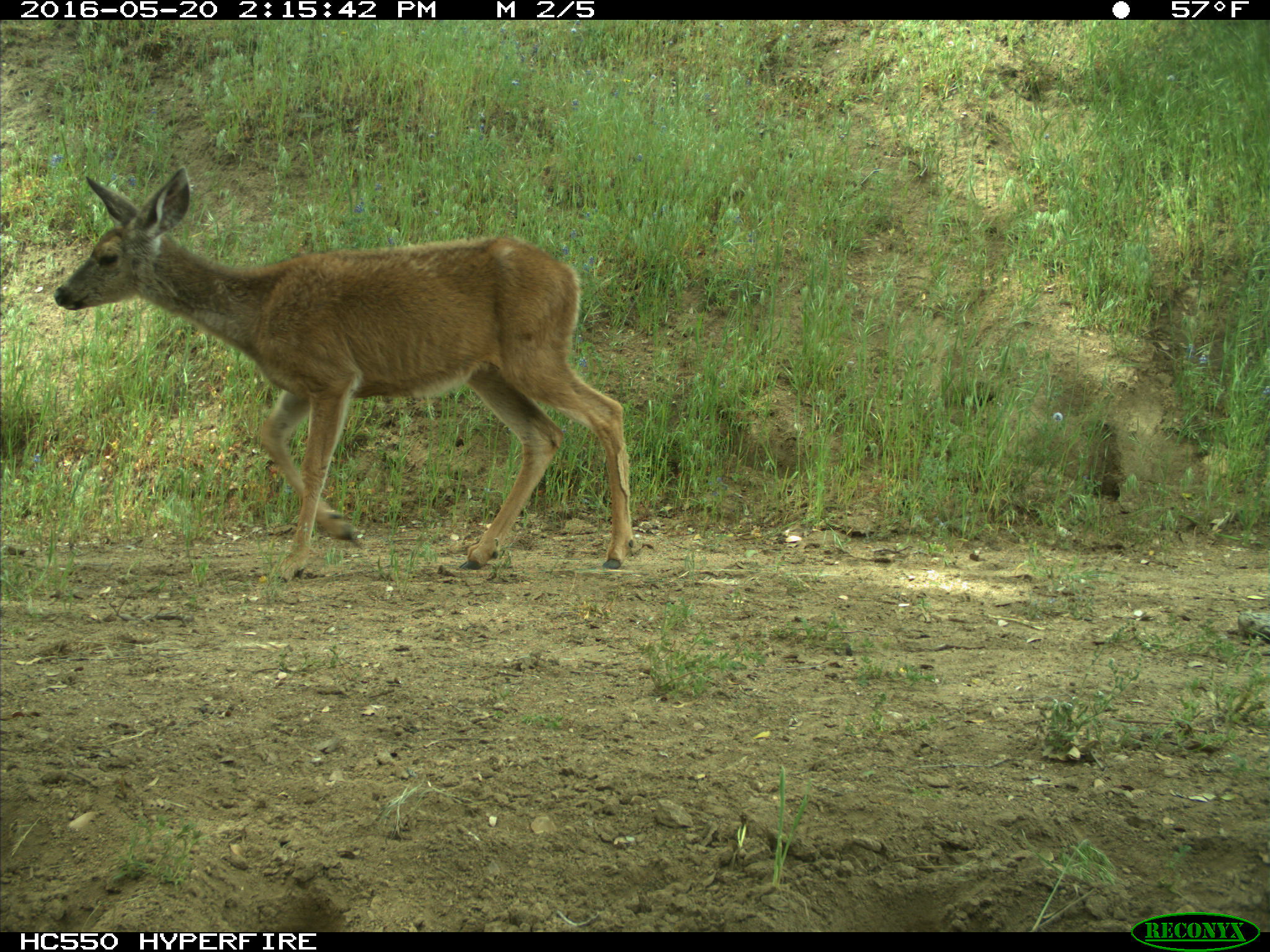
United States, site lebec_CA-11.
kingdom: Animalia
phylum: Chordata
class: Mammalia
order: Artiodactyla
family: Cervidae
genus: Odocoileus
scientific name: Odocoileus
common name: deer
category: unidentified deer